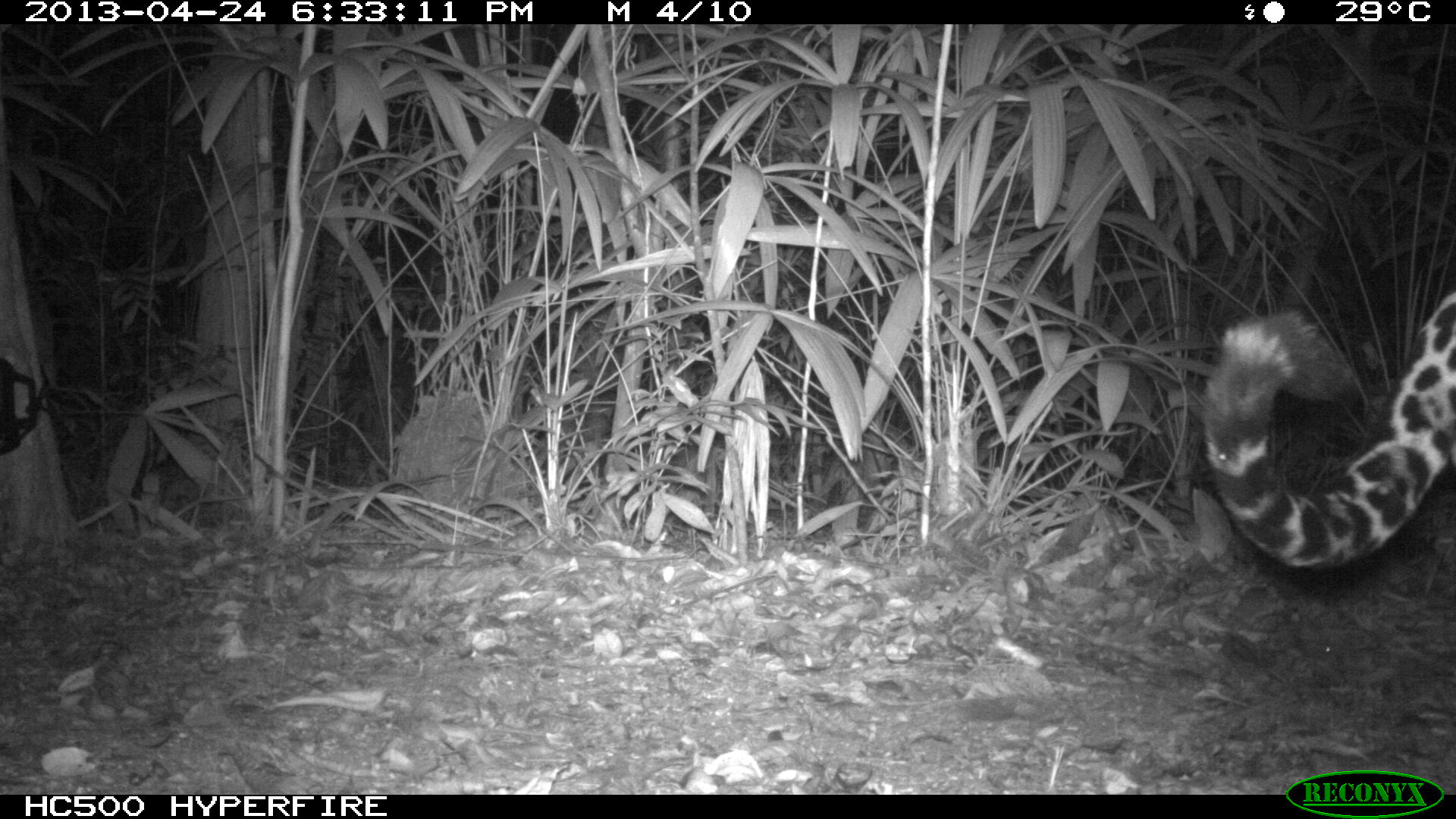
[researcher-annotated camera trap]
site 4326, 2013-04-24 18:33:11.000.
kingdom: Animalia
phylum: Chordata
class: Mammalia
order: Carnivora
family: Felidae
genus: Panthera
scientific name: Panthera onca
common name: jaguar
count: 1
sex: male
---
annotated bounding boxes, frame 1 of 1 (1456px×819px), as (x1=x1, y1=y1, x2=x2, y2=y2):
panthera onca: (x1=1203, y1=285, x2=1456, y2=567)